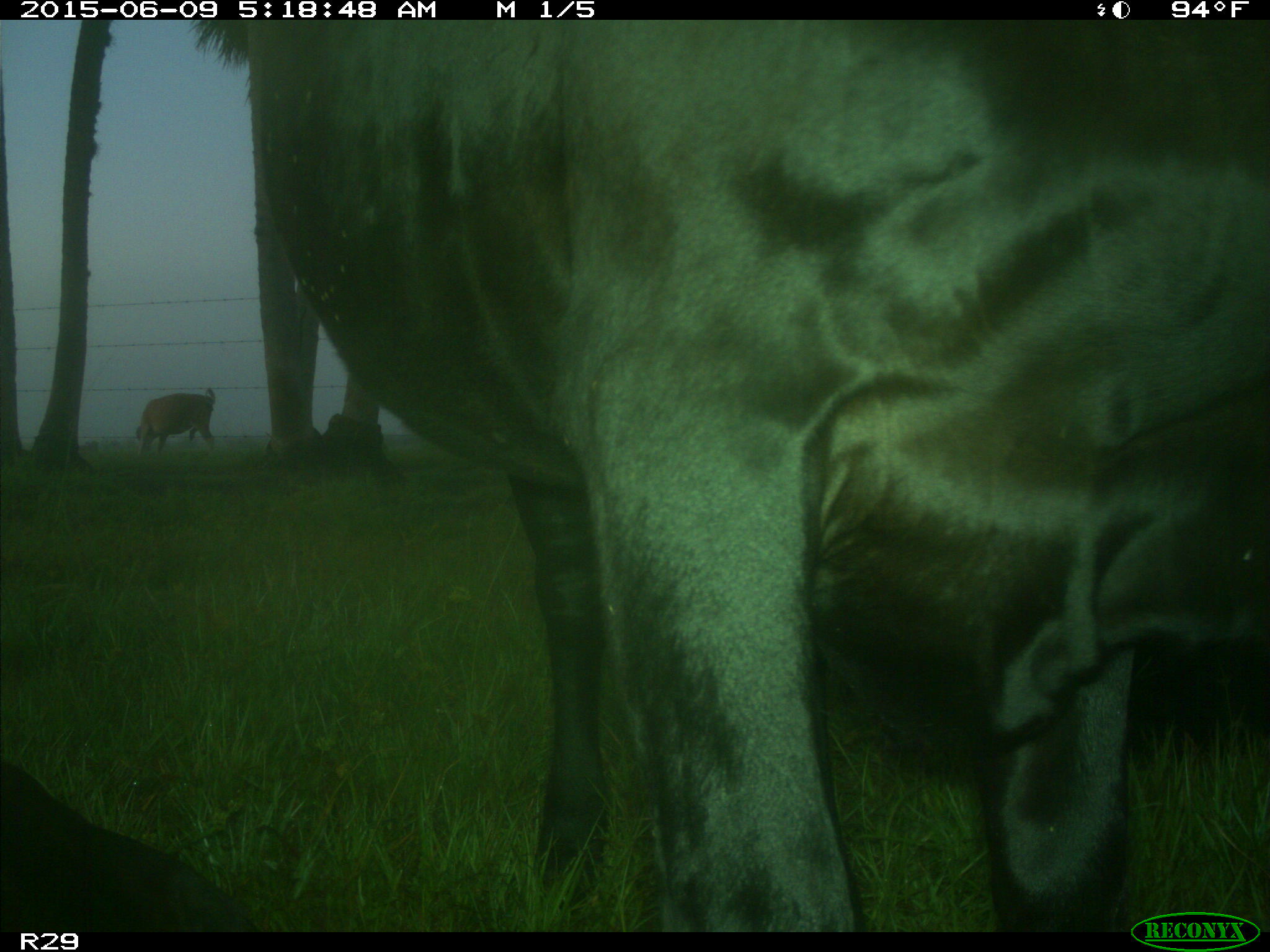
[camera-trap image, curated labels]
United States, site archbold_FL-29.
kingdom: Animalia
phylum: Chordata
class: Mammalia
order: Artiodactyla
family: Bovidae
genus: Bos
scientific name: Bos taurus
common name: domestic cow